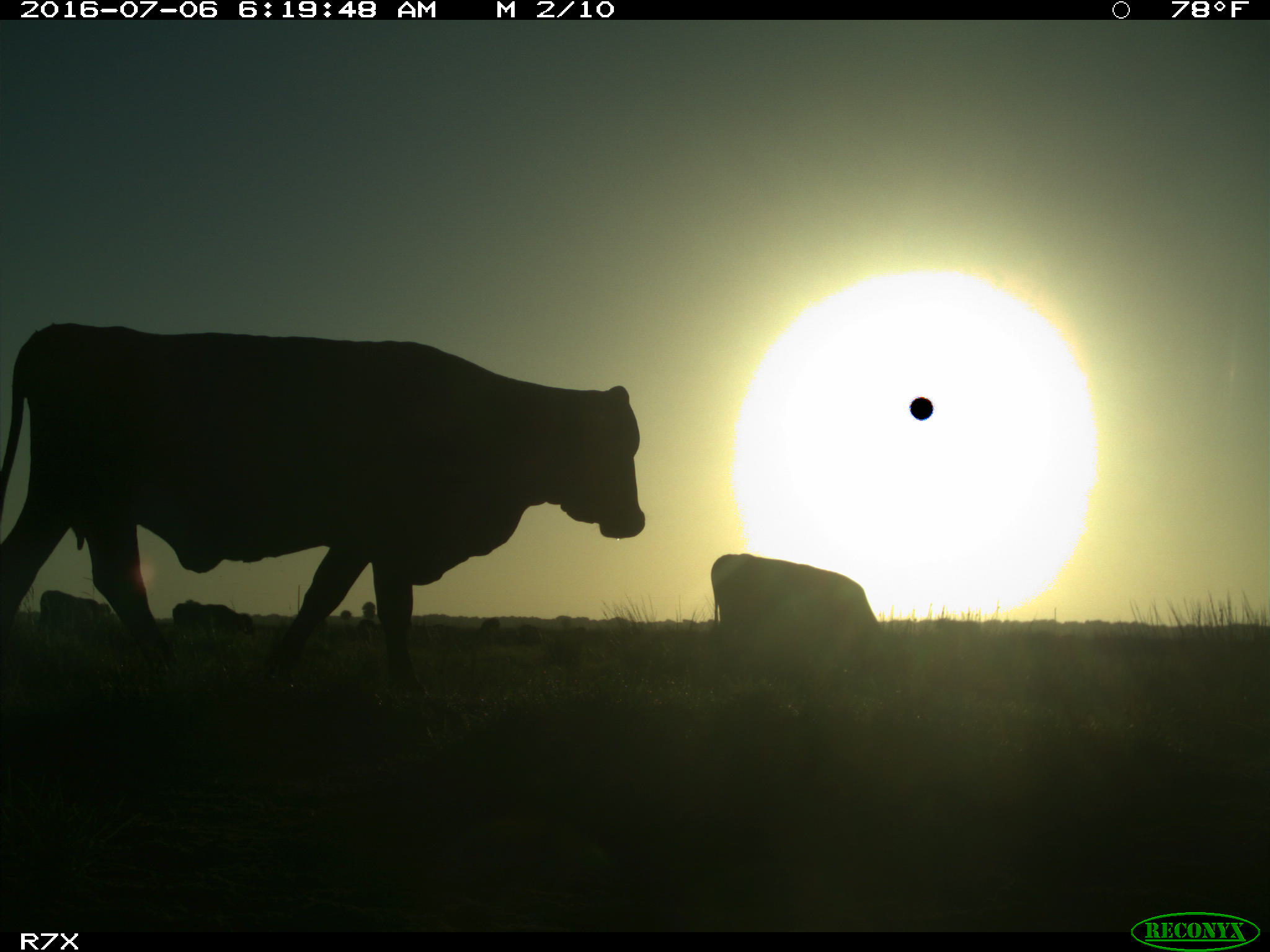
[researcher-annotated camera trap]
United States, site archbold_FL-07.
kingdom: Animalia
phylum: Chordata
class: Mammalia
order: Artiodactyla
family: Bovidae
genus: Bos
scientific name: Bos taurus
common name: domestic cow